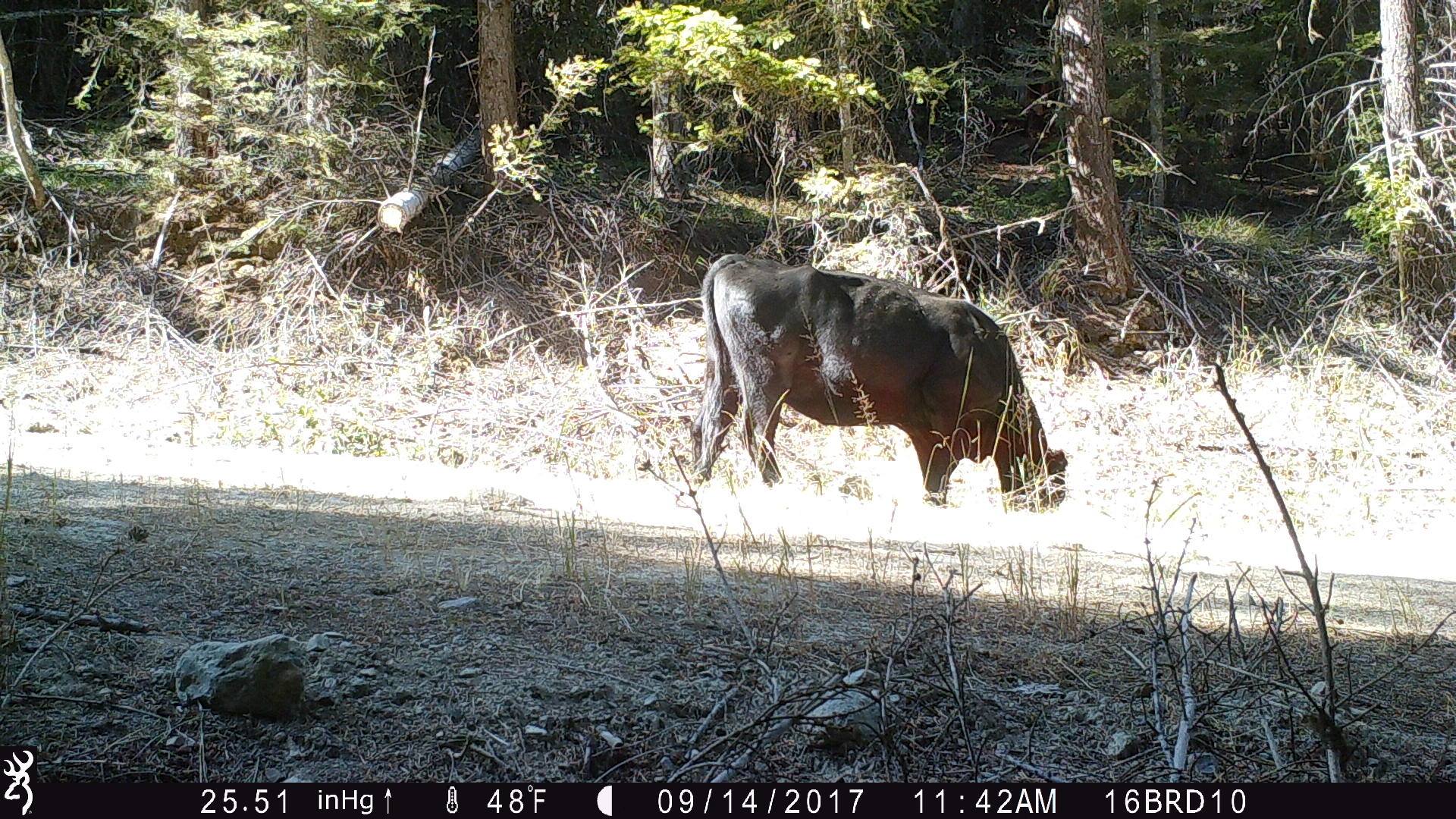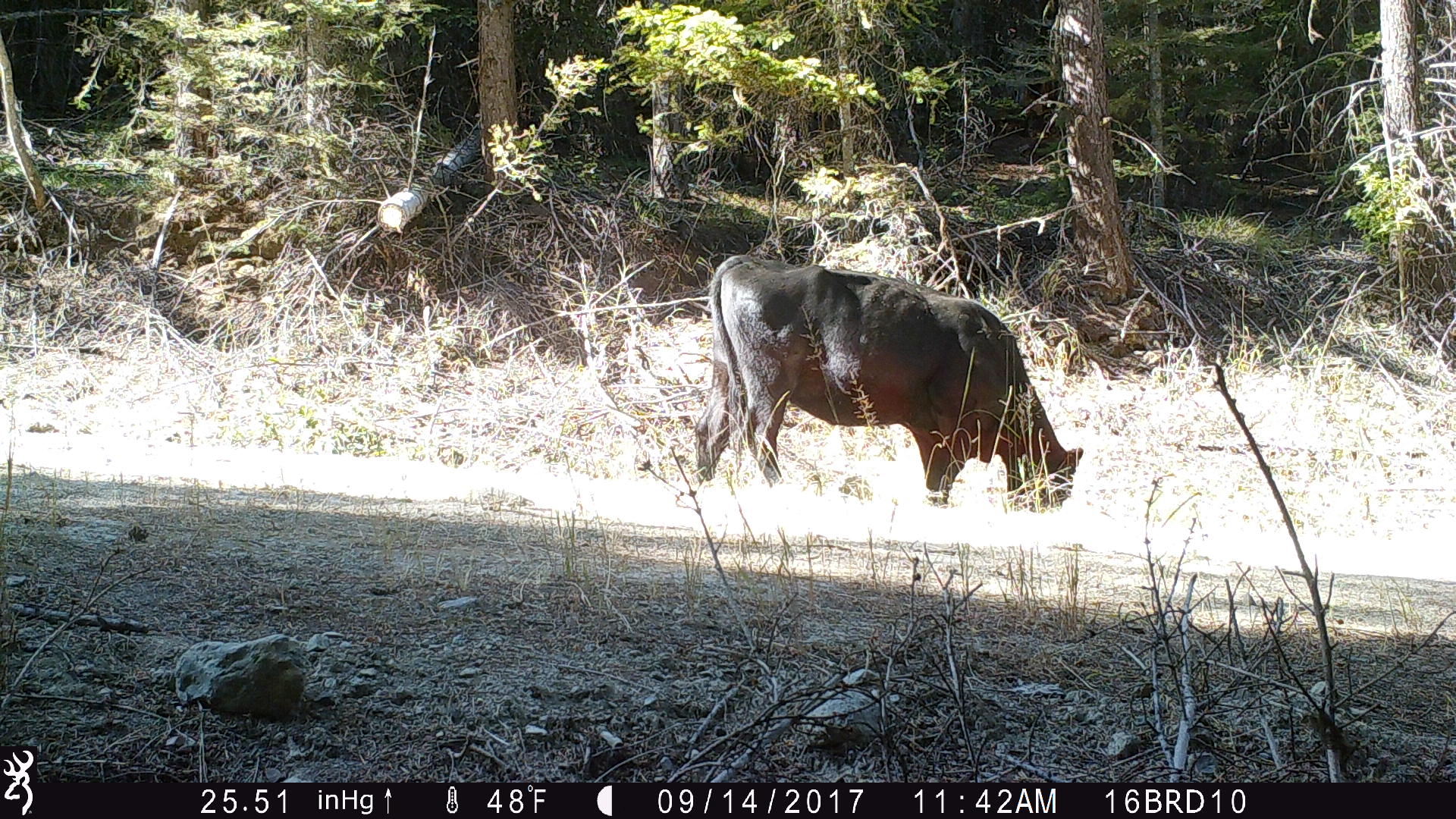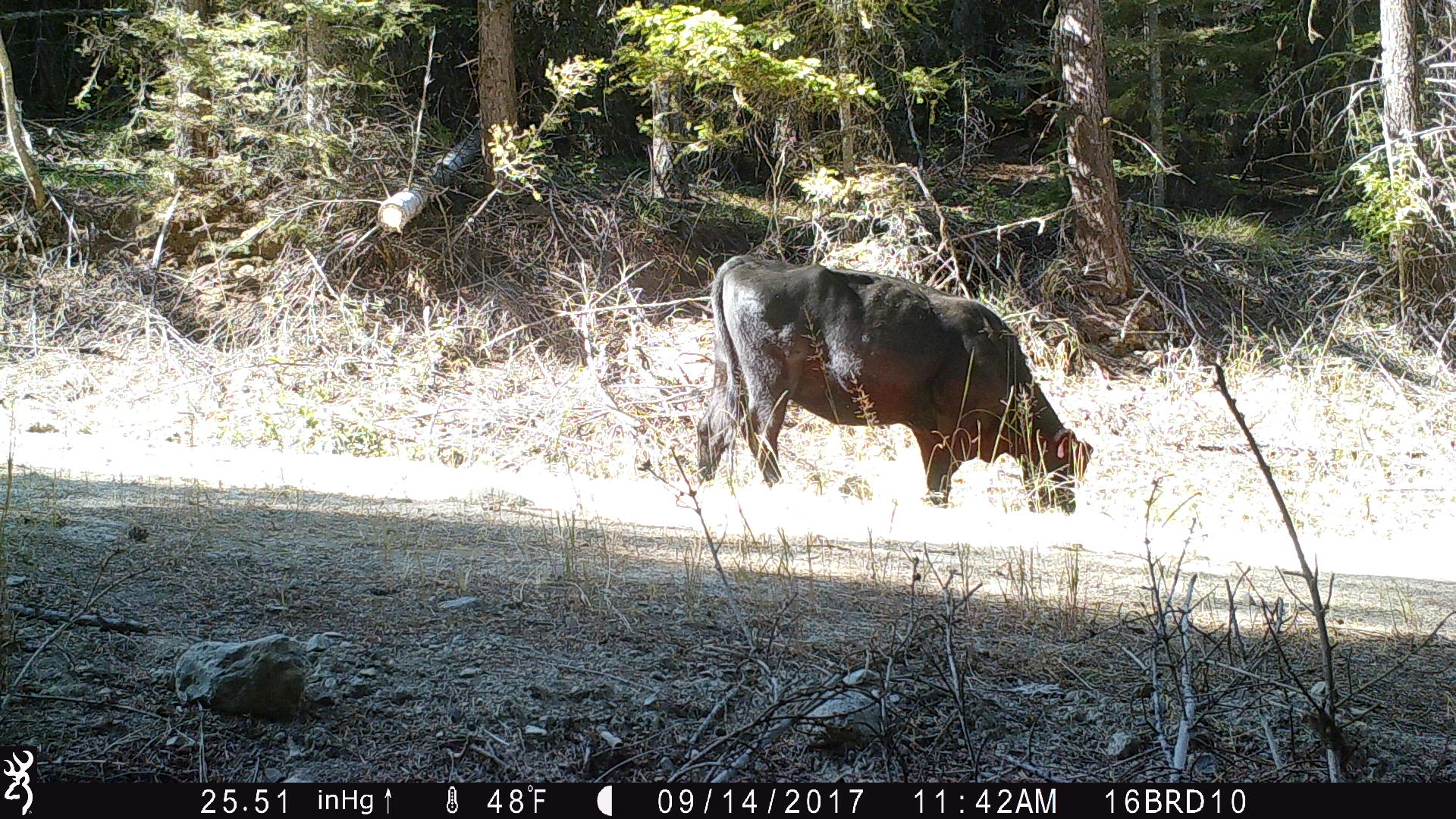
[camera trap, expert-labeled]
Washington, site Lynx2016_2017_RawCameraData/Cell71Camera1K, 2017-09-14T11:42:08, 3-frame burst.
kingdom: Animalia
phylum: Chordata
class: Mammalia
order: Artiodactyla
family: Bovidae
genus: Bos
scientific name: Bos taurus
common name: domestic cattle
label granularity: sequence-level